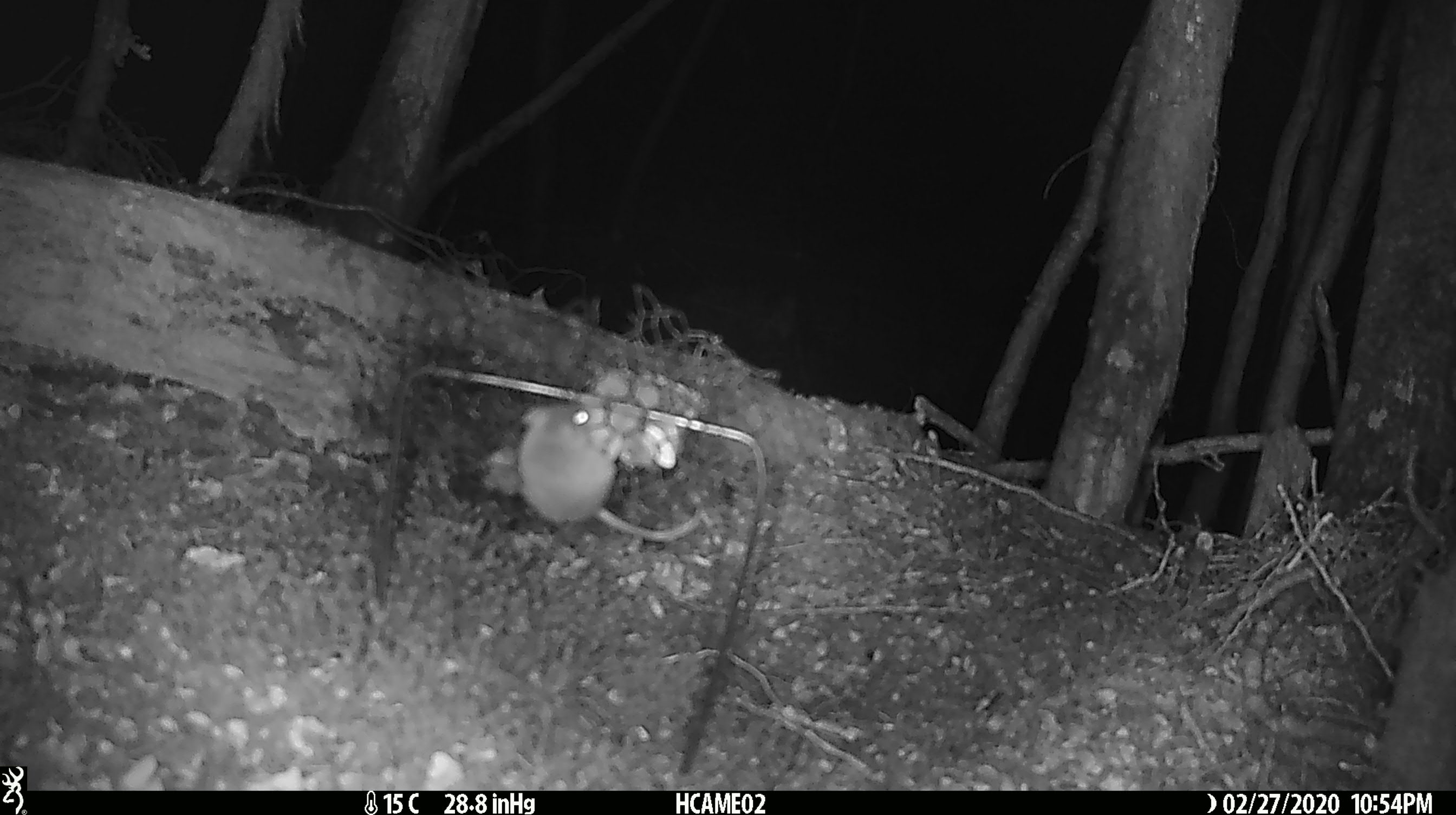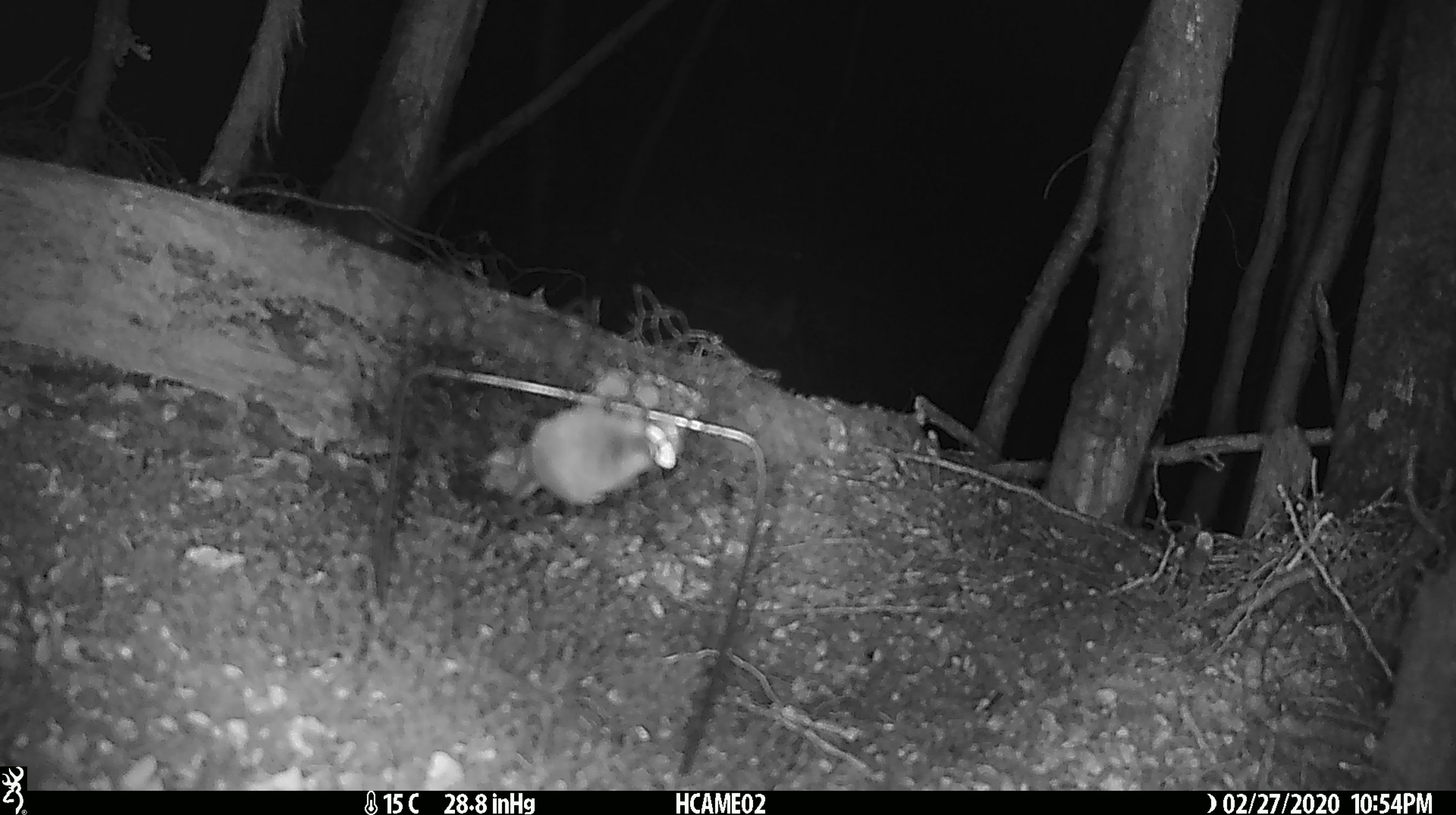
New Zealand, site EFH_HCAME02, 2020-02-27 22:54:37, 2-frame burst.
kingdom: Animalia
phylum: Chordata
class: Mammalia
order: Rodentia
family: Muridae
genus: Mus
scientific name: Mus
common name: mouse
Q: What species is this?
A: Mouse (Mus).